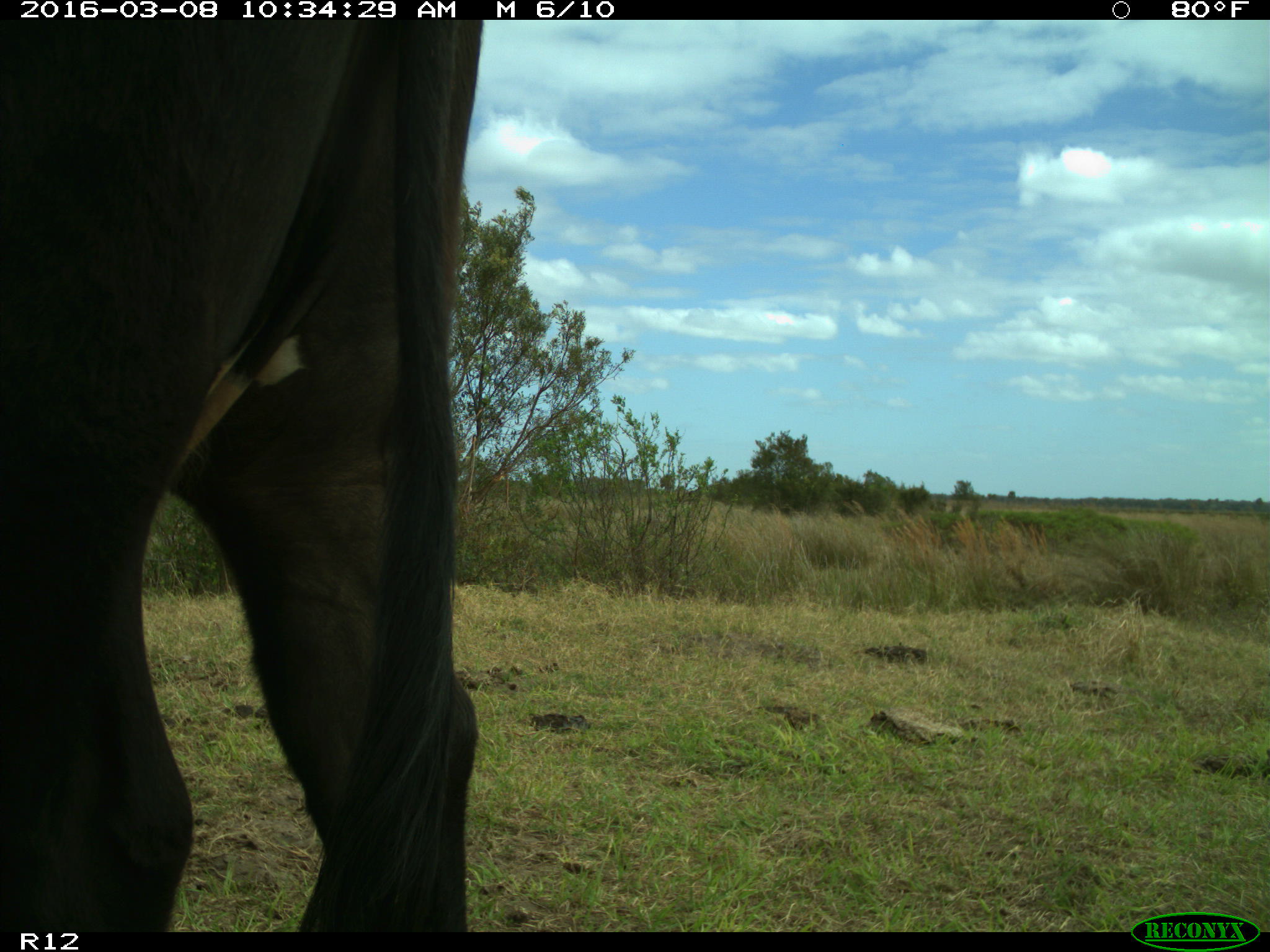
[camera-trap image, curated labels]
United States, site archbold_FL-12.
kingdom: Animalia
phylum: Chordata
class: Mammalia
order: Artiodactyla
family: Bovidae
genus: Bos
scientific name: Bos taurus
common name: domestic cow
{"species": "Bos taurus (domestic cow)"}